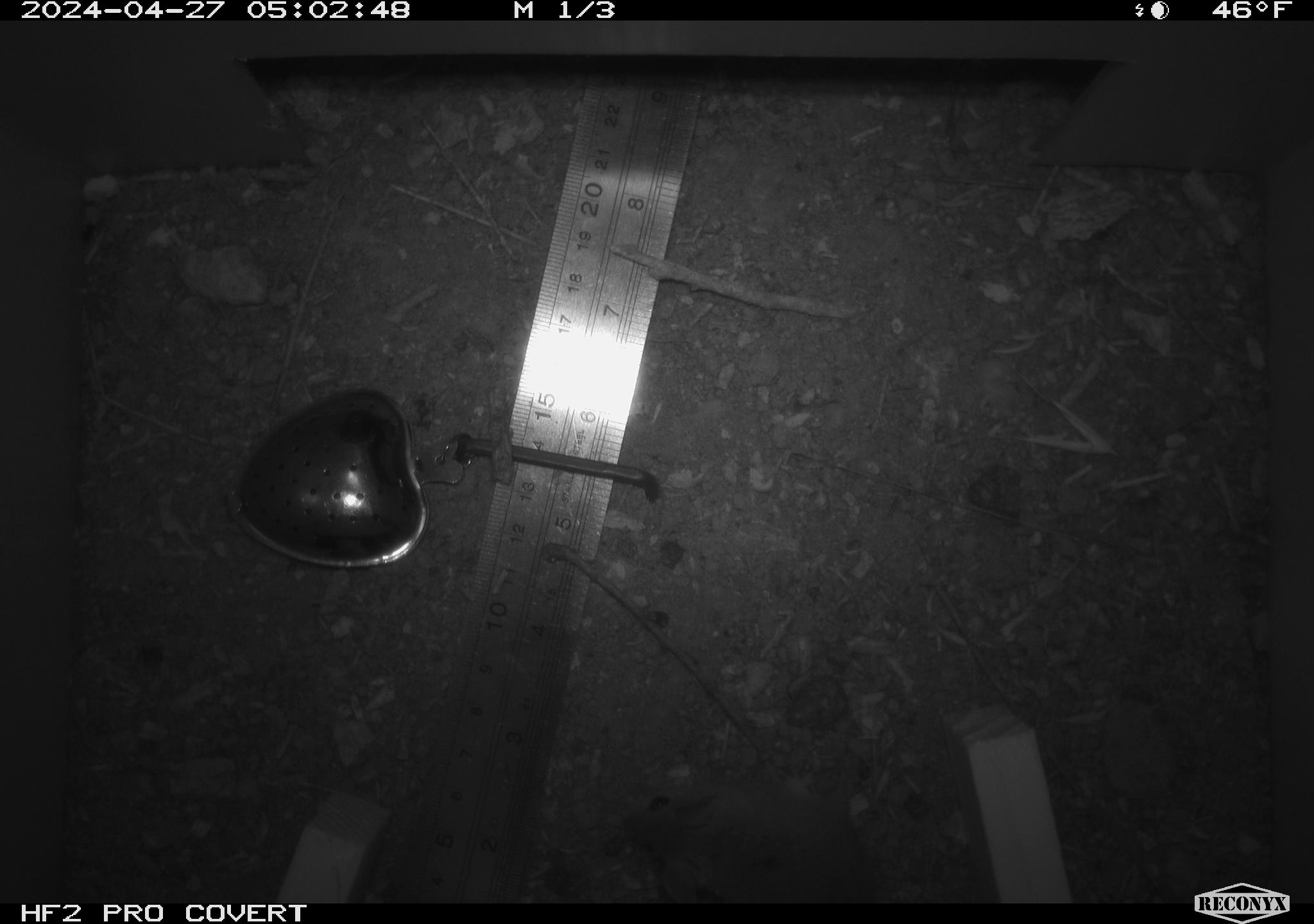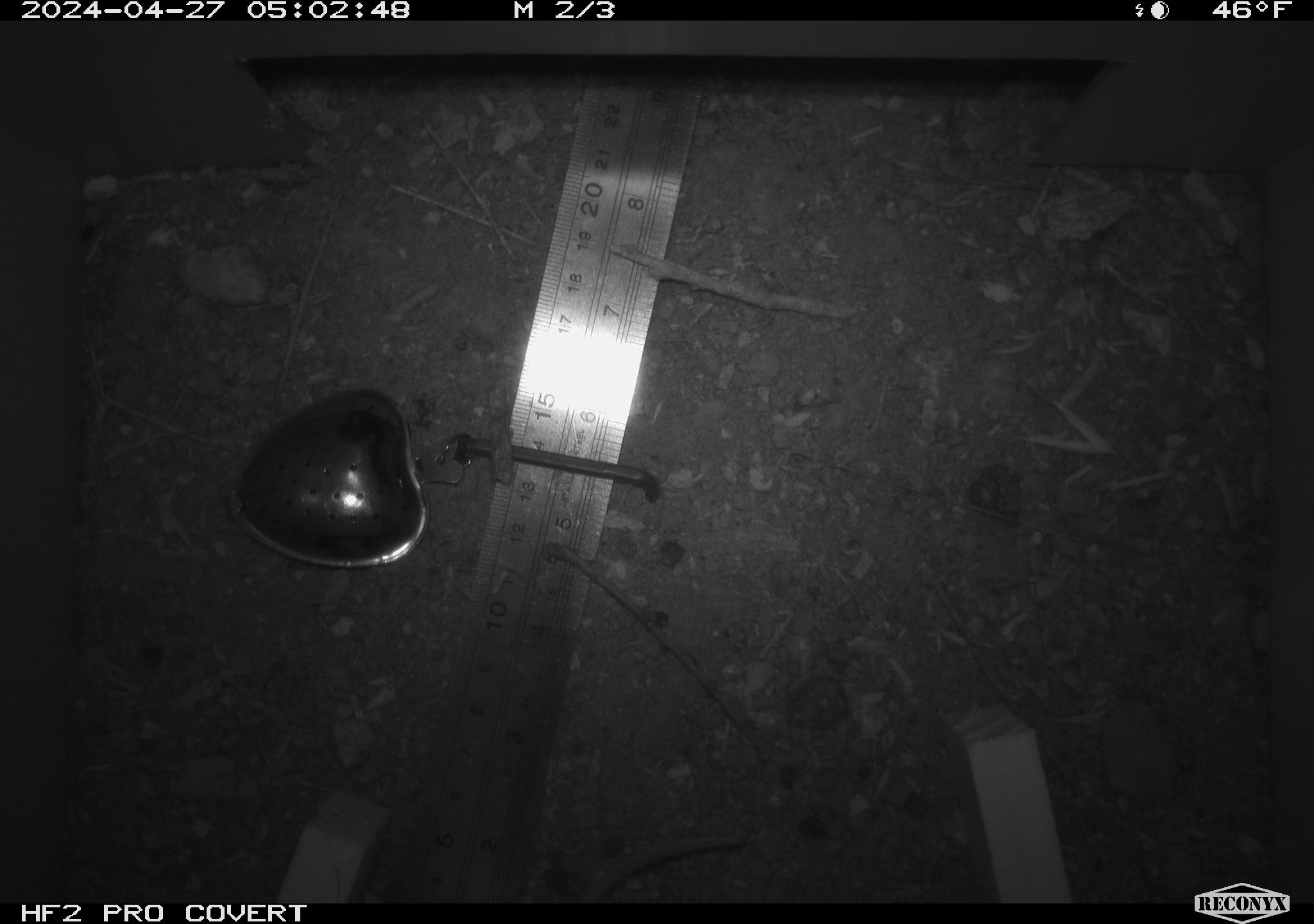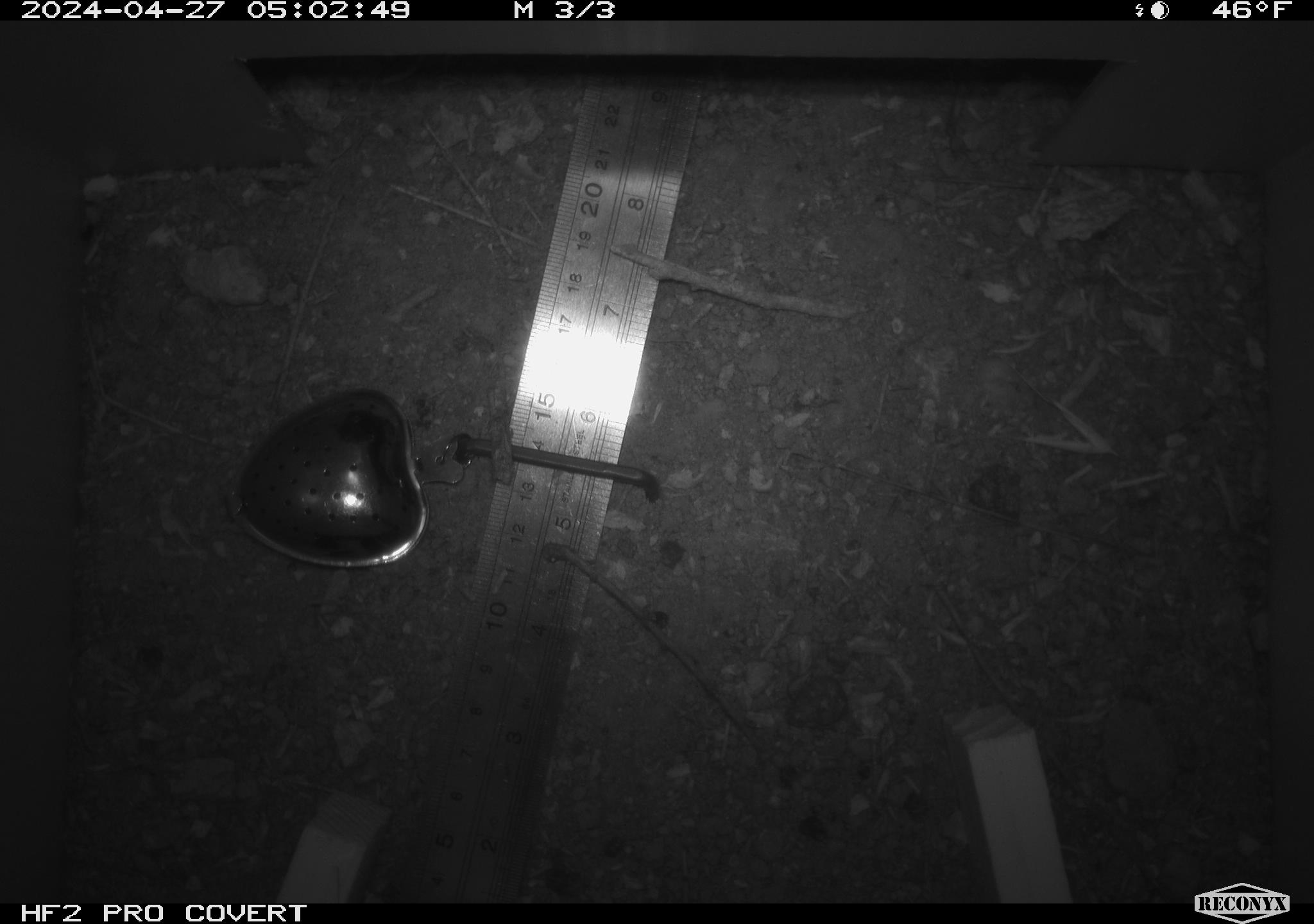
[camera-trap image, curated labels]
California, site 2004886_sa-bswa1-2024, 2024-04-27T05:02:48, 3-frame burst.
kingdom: Animalia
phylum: Chordata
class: Mammalia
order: Rodentia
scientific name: Rodentia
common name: mouse species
Mouse species (Rodentia).